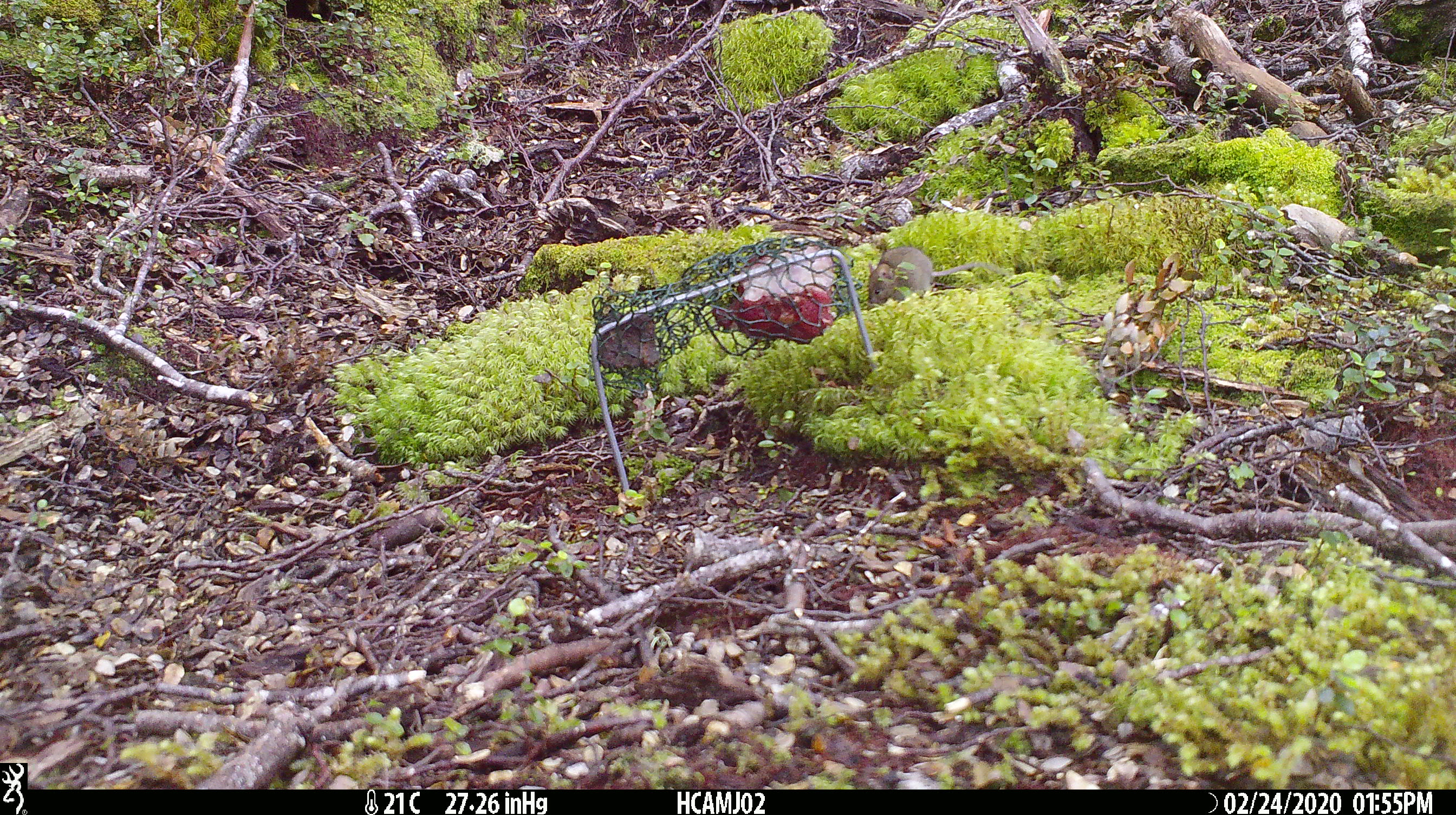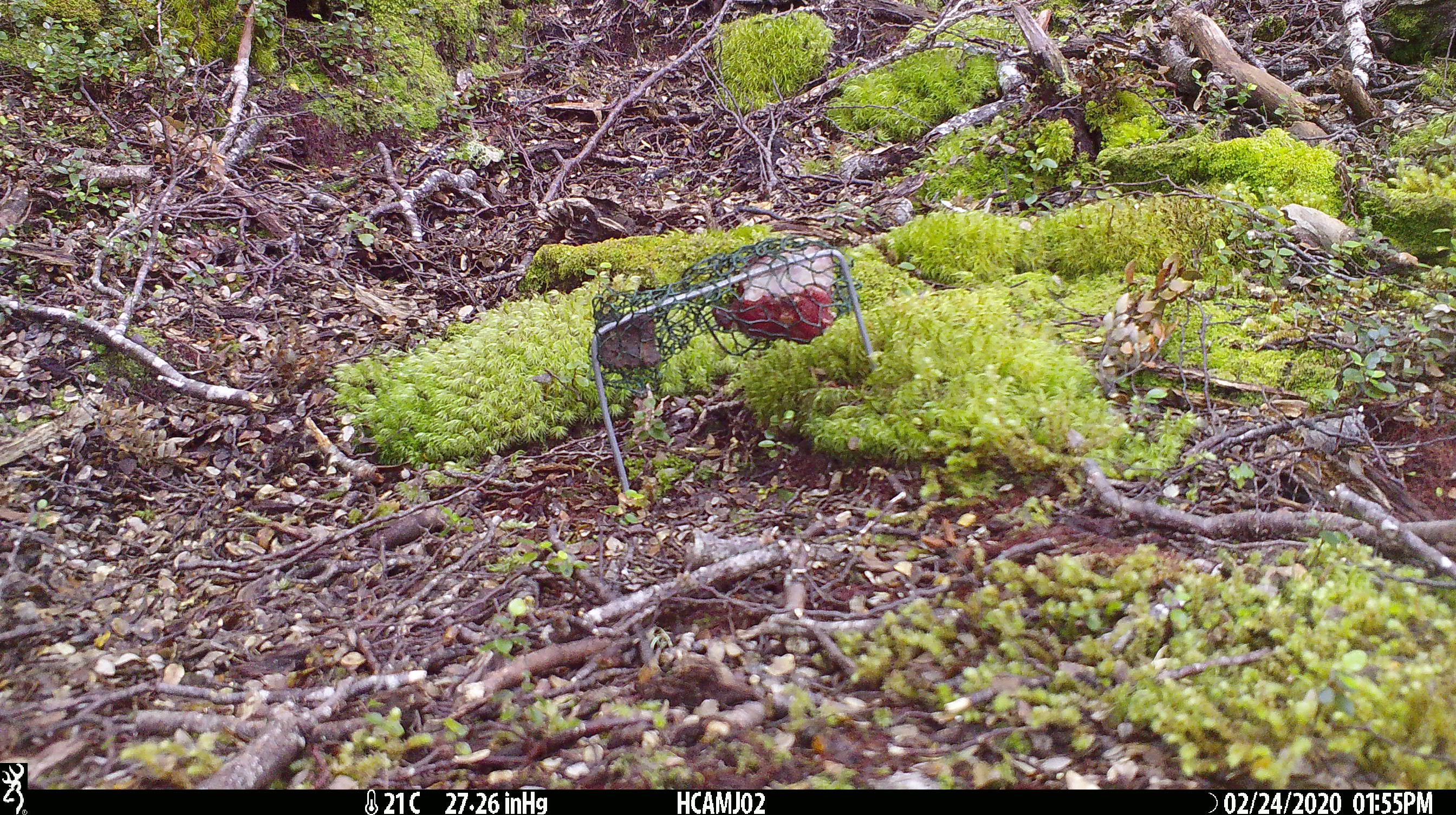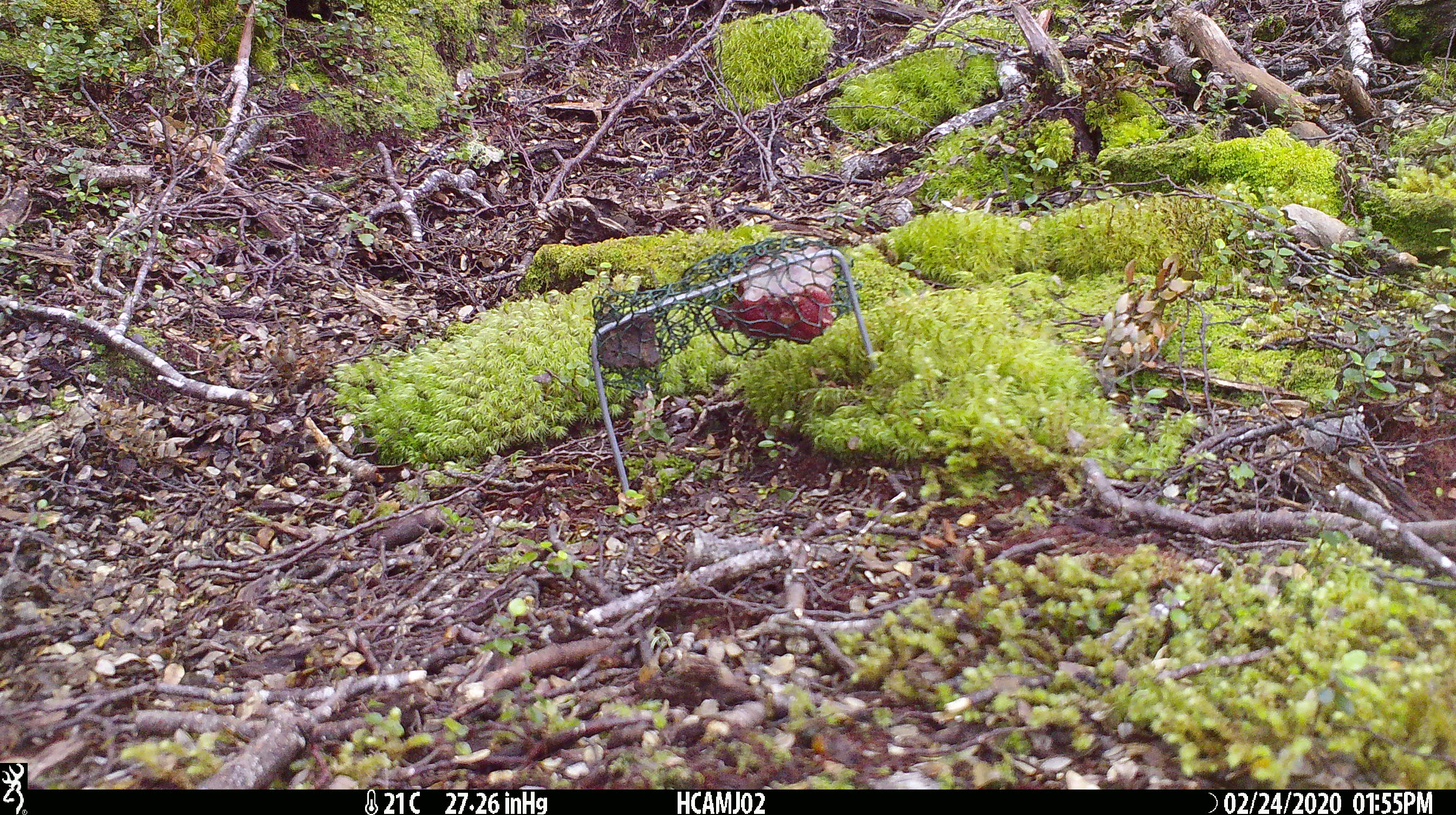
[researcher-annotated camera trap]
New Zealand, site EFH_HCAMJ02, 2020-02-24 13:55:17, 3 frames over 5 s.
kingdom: Animalia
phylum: Chordata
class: Mammalia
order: Rodentia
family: Muridae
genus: Mus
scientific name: Mus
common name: mouse